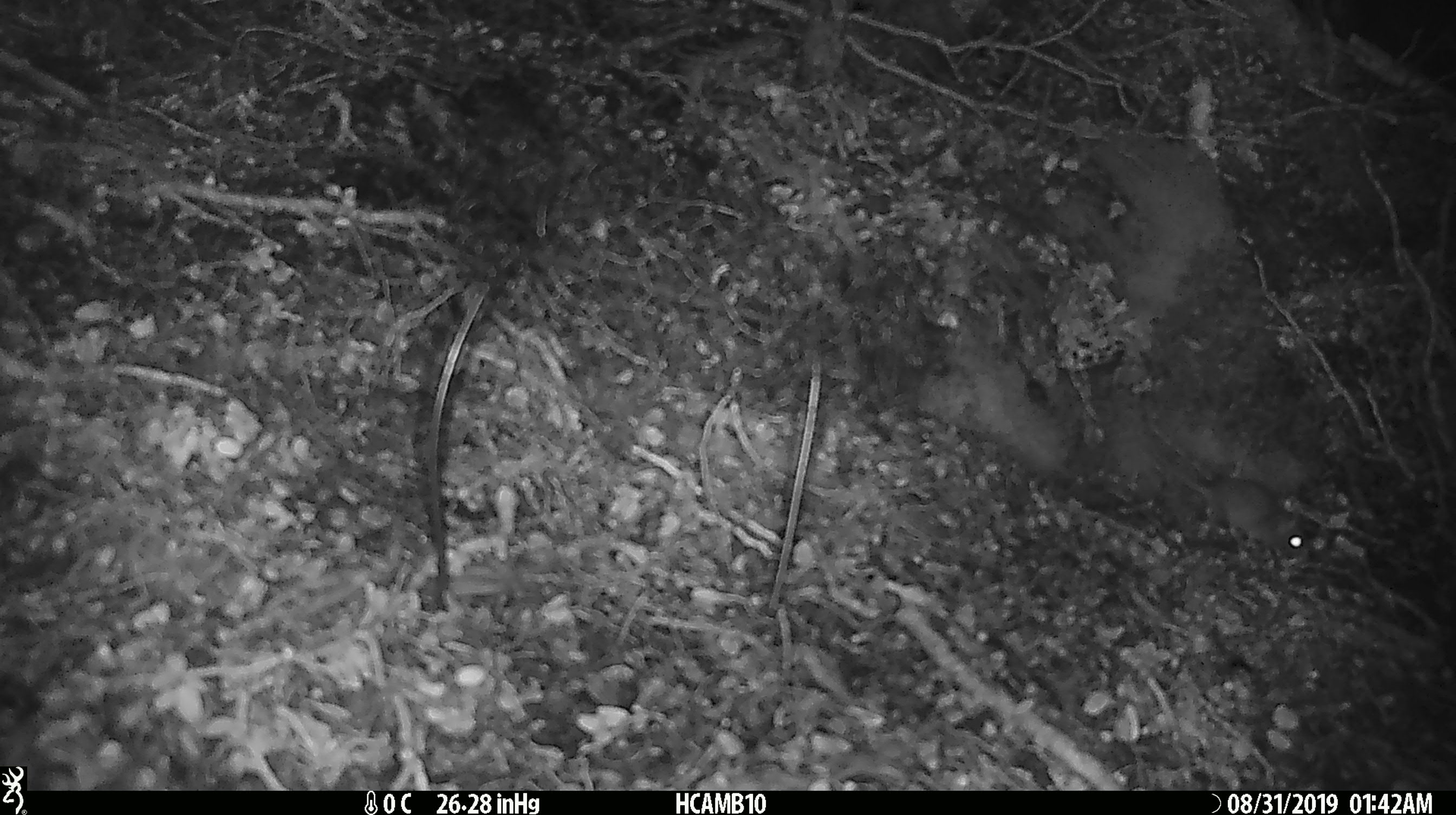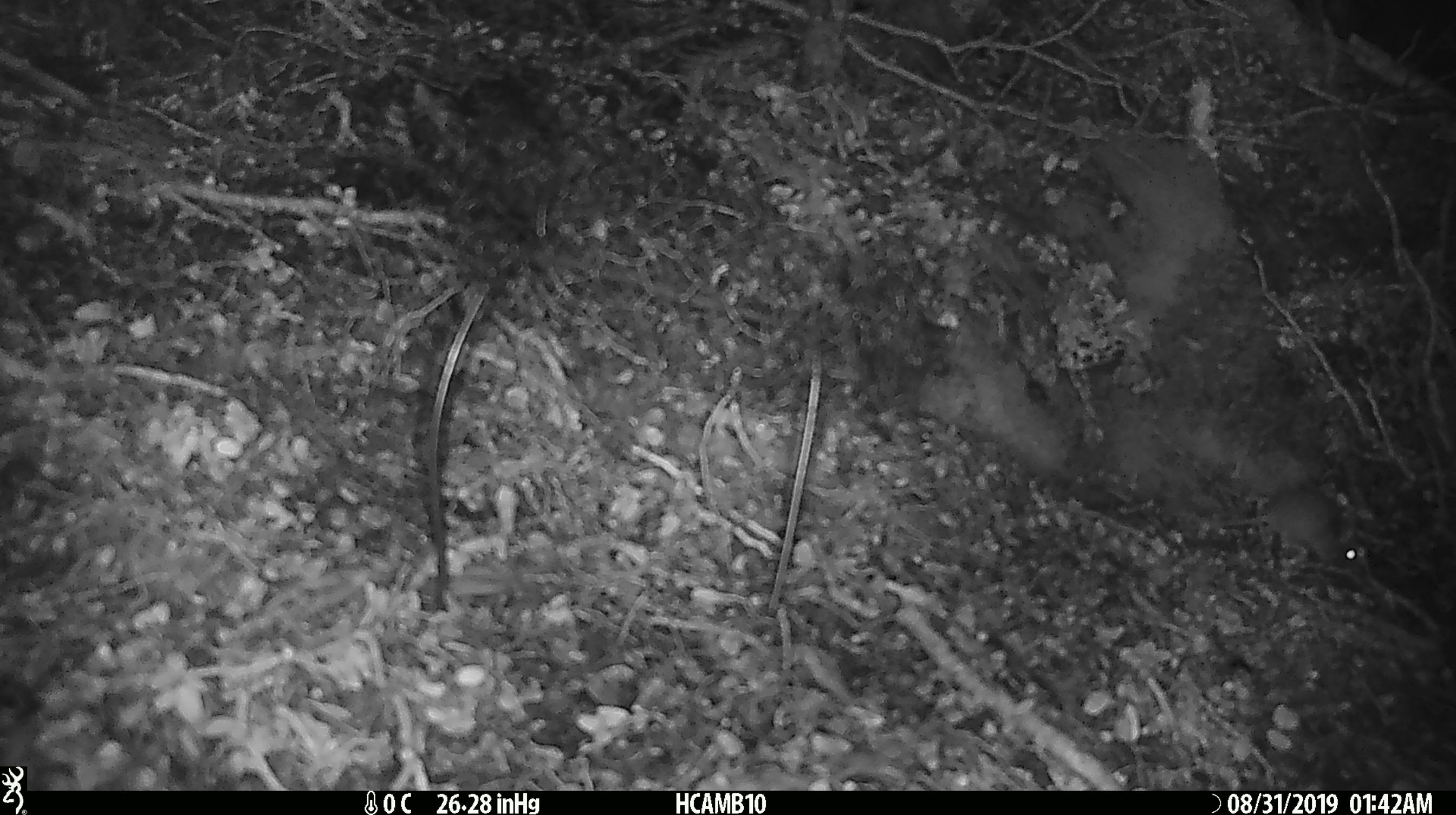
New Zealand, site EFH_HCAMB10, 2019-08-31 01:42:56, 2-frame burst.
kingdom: Animalia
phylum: Chordata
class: Mammalia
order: Rodentia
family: Muridae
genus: Mus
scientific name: Mus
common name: mouse